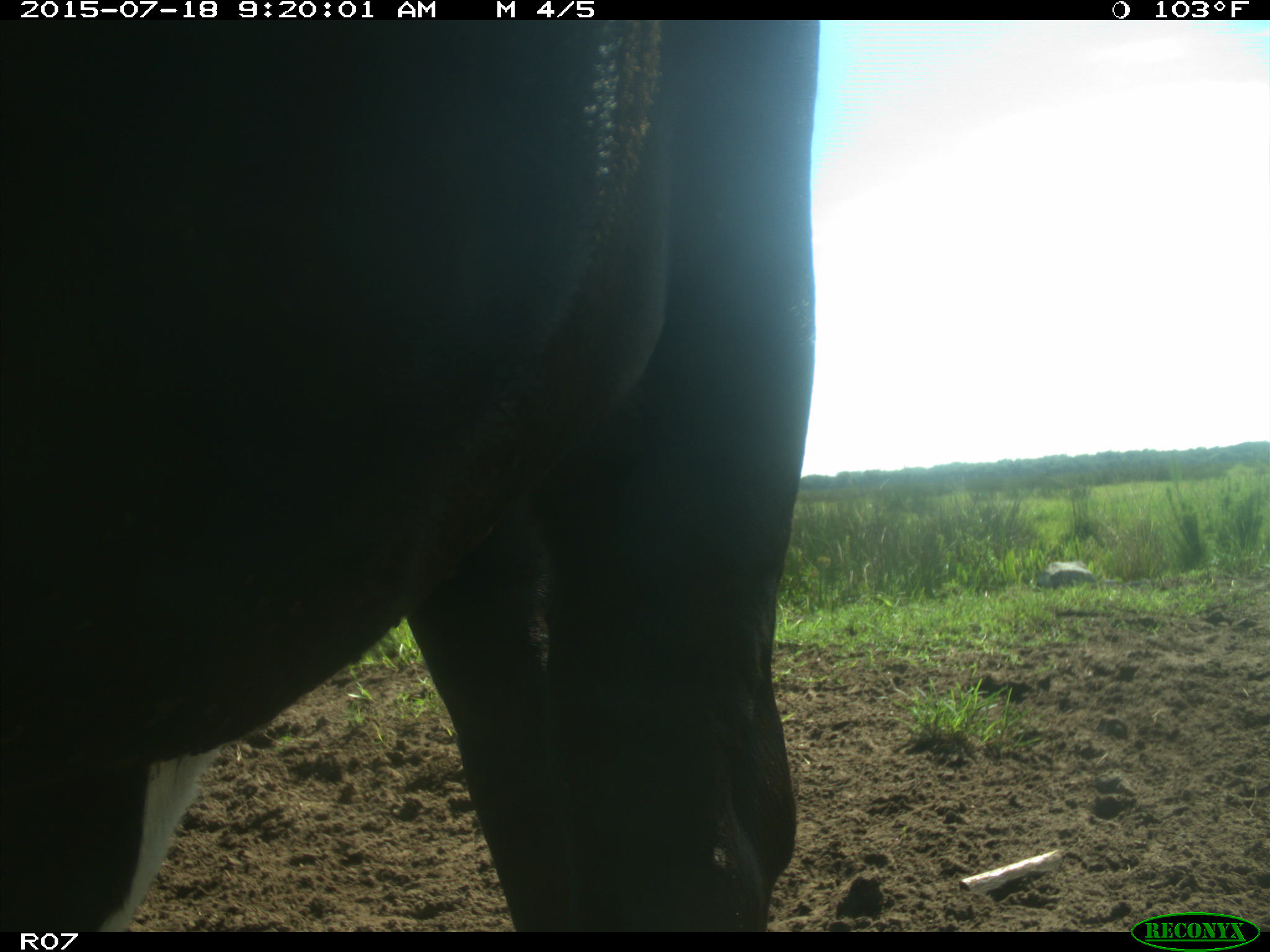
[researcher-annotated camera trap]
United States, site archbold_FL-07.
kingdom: Animalia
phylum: Chordata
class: Mammalia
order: Artiodactyla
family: Bovidae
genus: Bos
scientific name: Bos taurus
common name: domestic cow